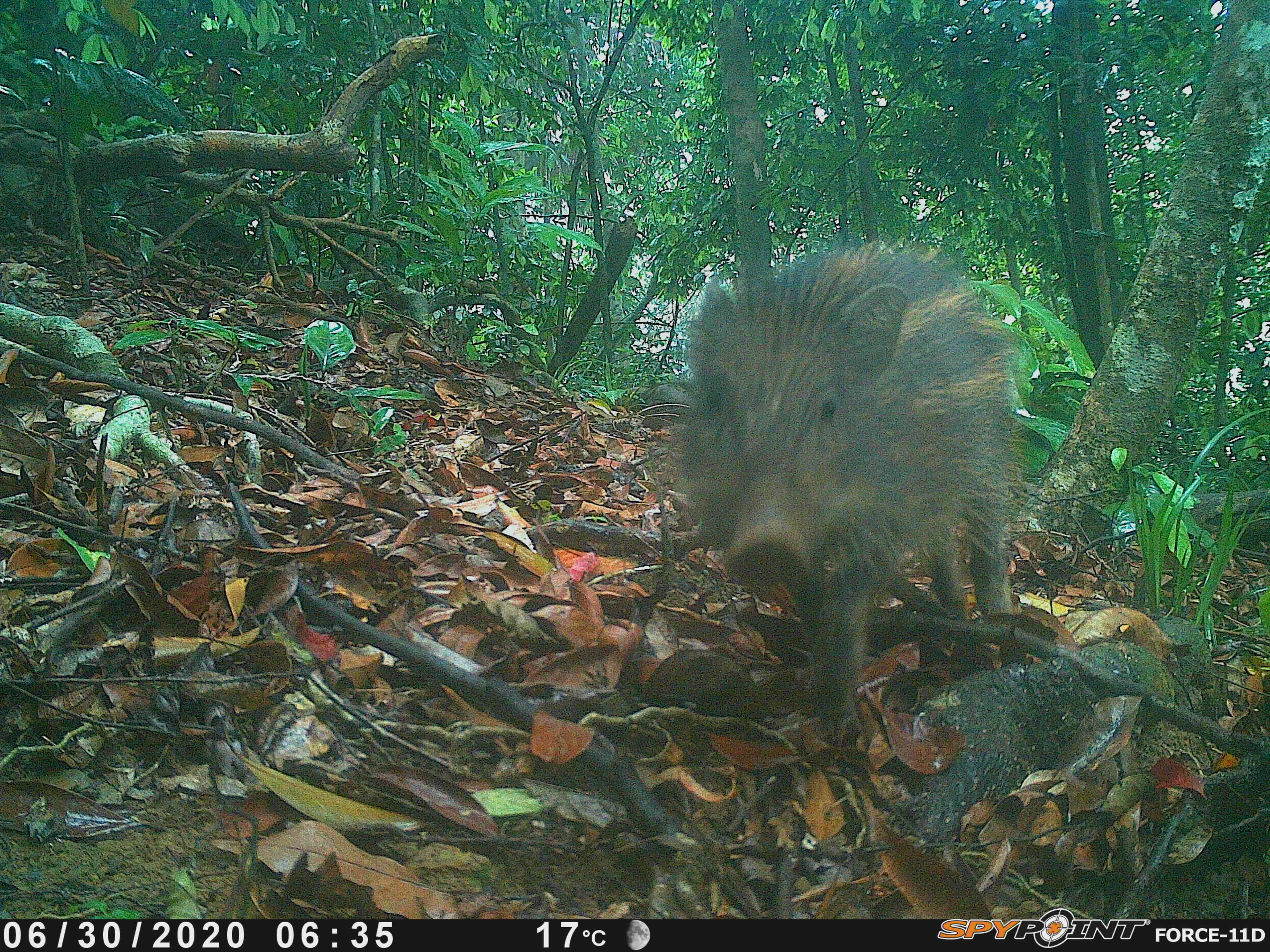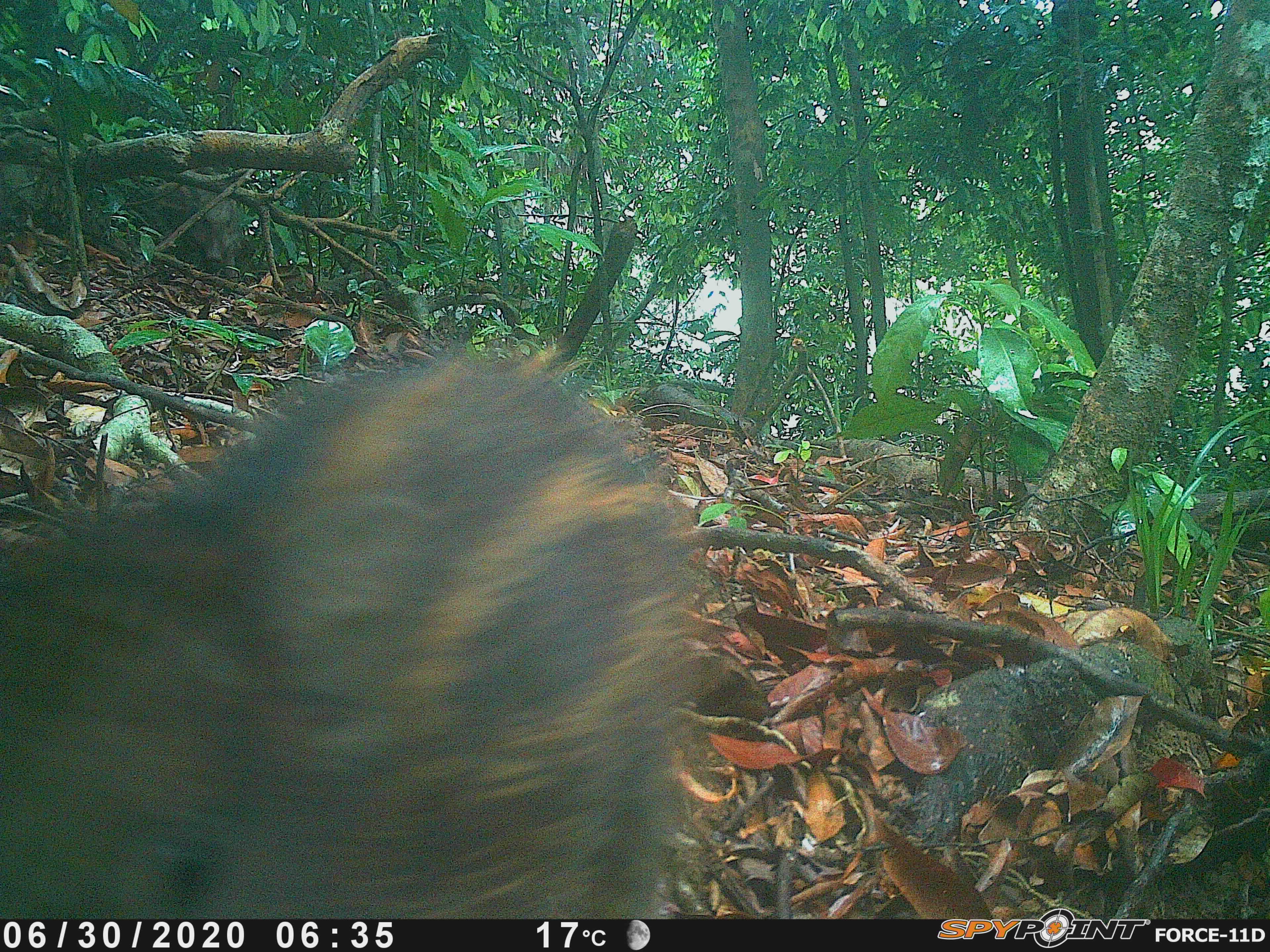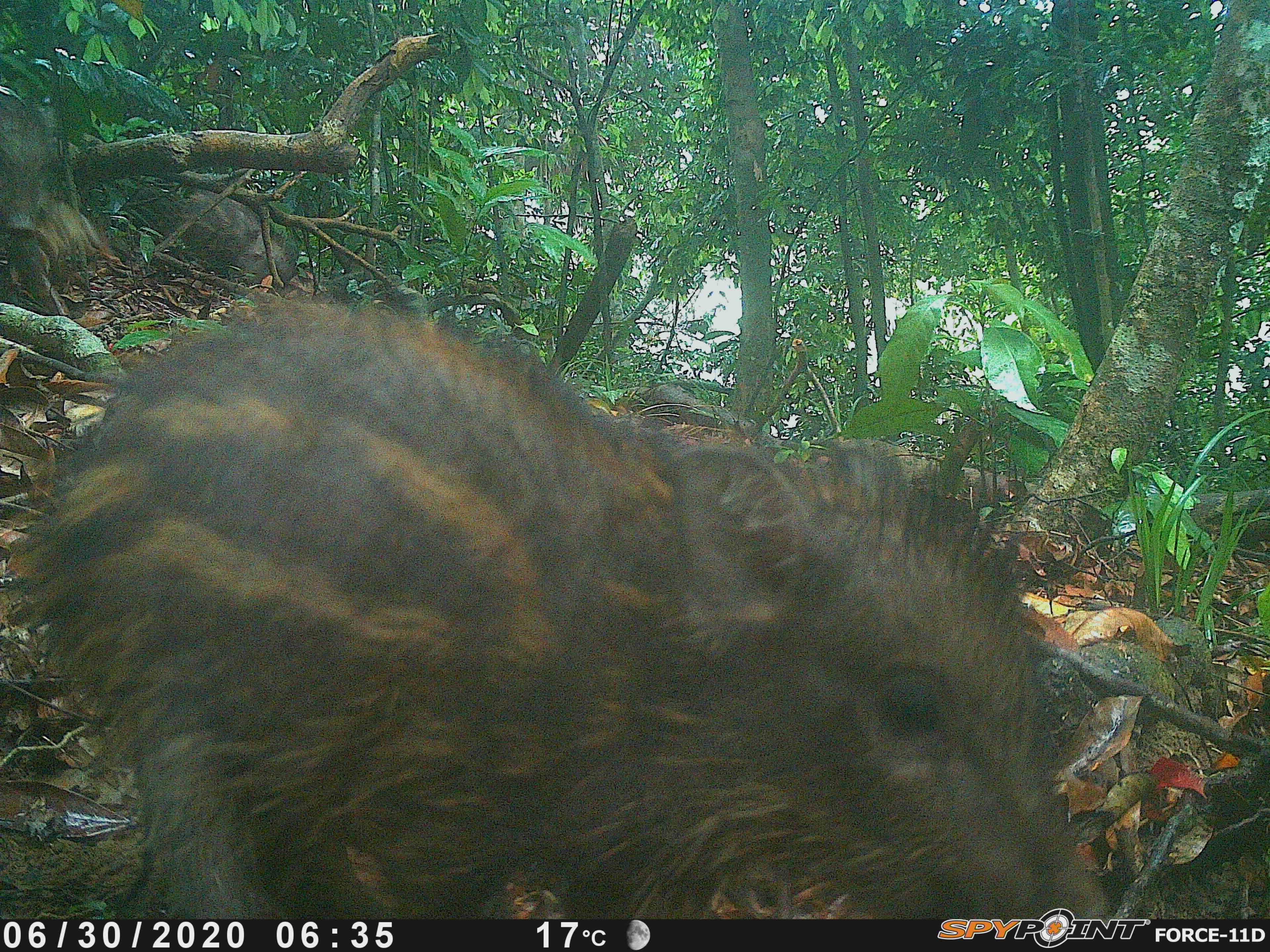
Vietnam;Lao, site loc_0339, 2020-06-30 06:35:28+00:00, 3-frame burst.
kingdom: Animalia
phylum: Chordata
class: Mammalia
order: Artiodactyla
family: Suidae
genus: Sus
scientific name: Sus scrofa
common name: eurasian wild pig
Eurasian wild pig (Sus scrofa). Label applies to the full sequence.